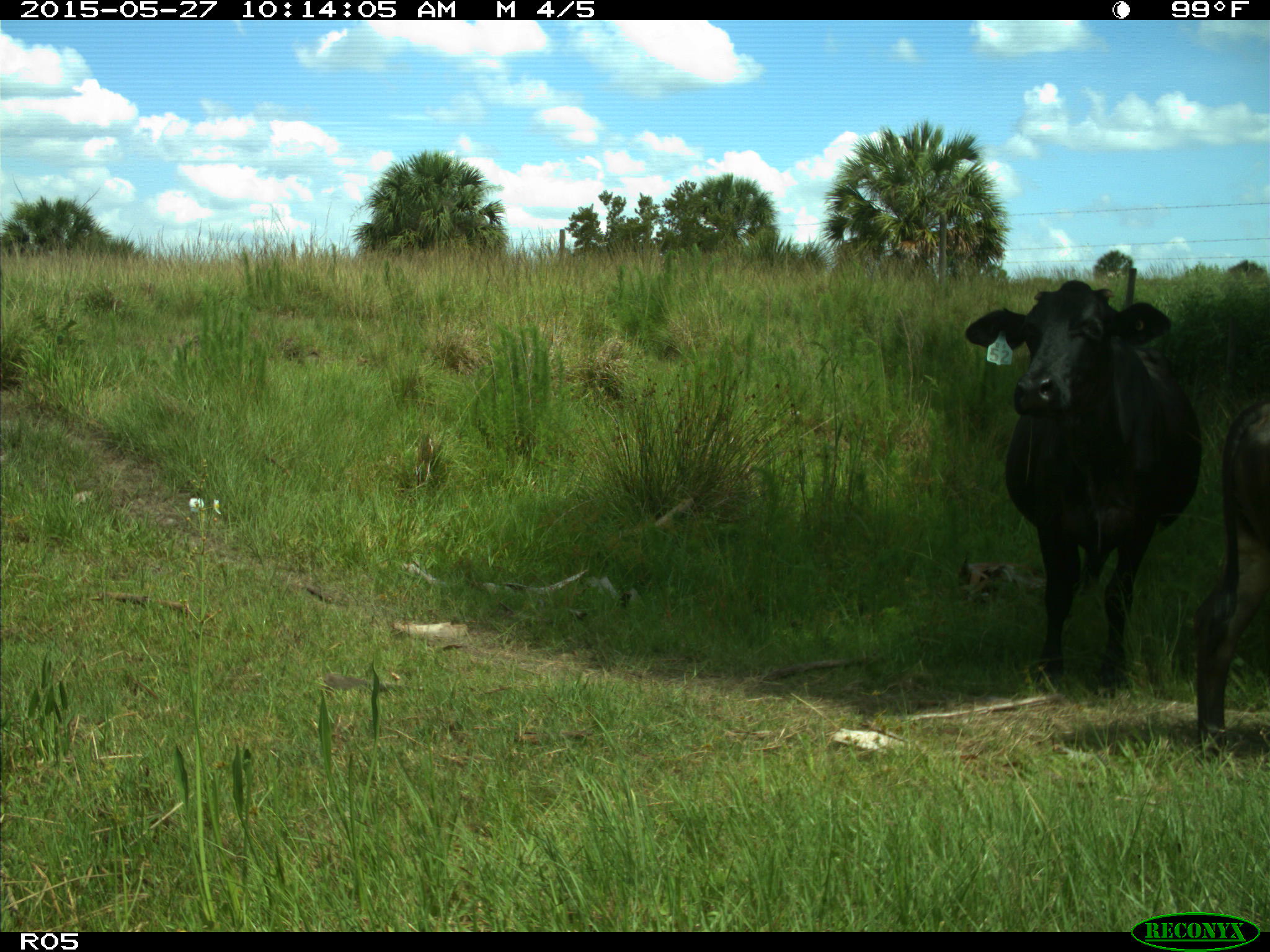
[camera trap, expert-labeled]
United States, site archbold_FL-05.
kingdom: Animalia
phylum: Chordata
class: Mammalia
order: Artiodactyla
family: Bovidae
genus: Bos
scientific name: Bos taurus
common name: domestic cow